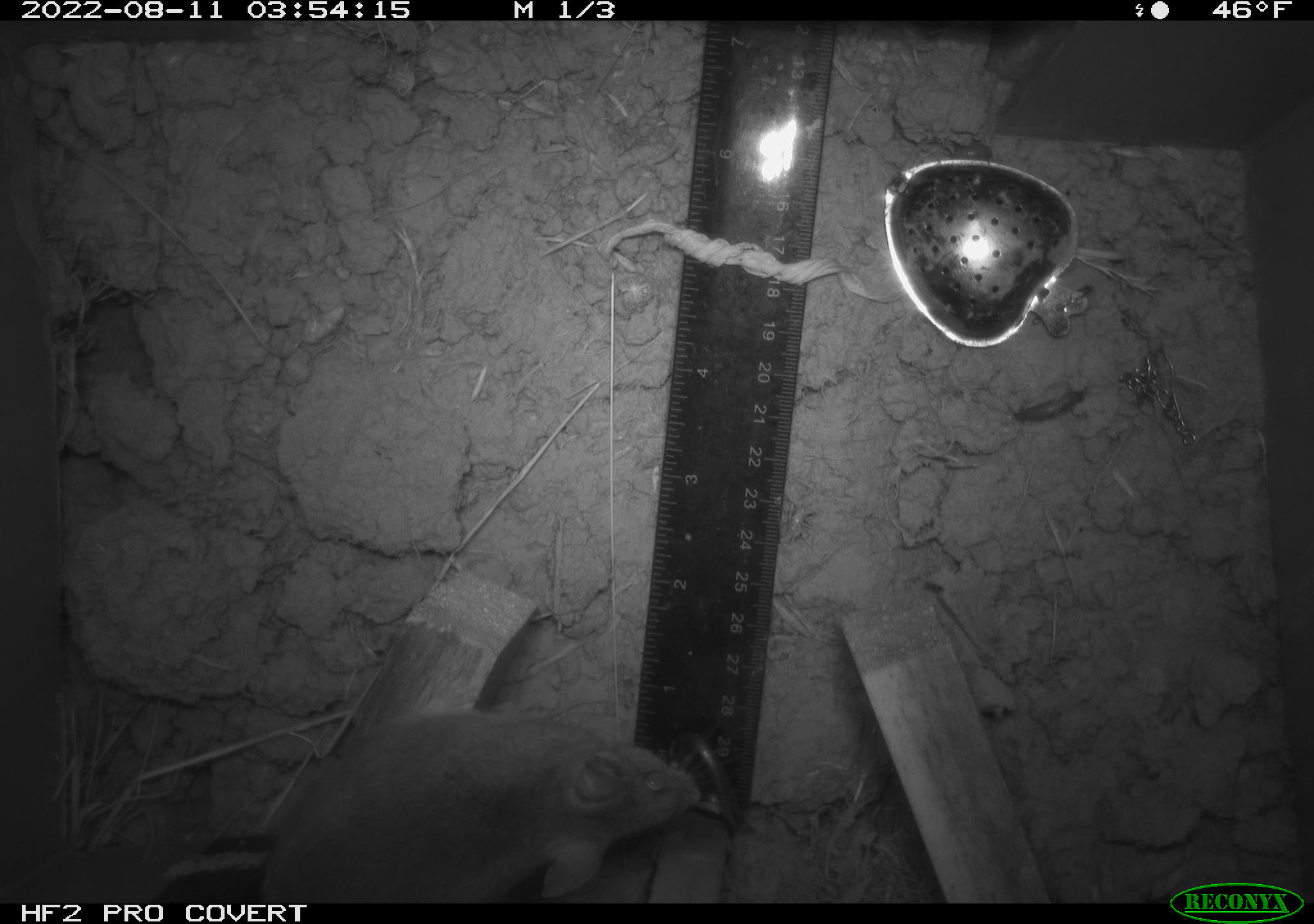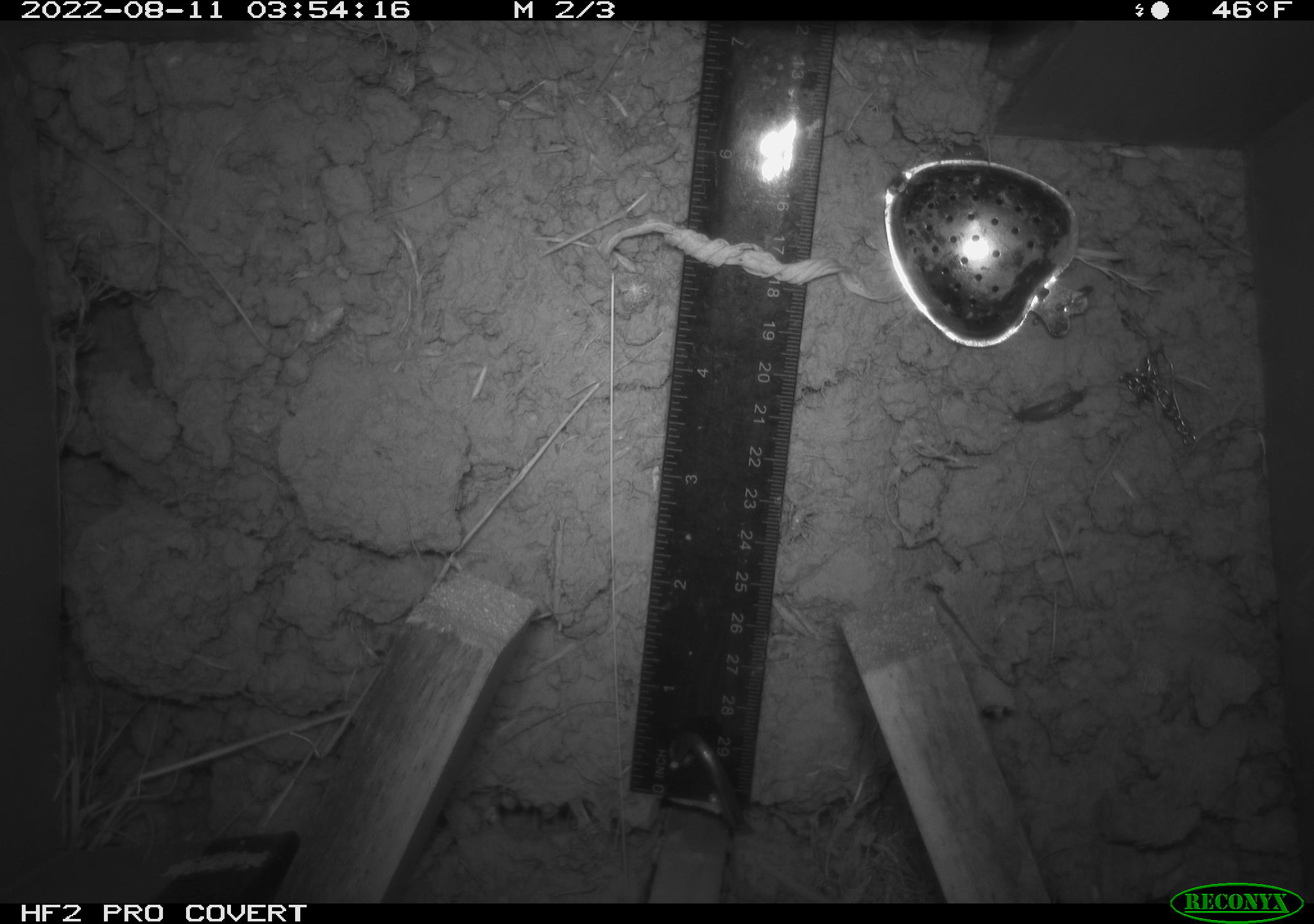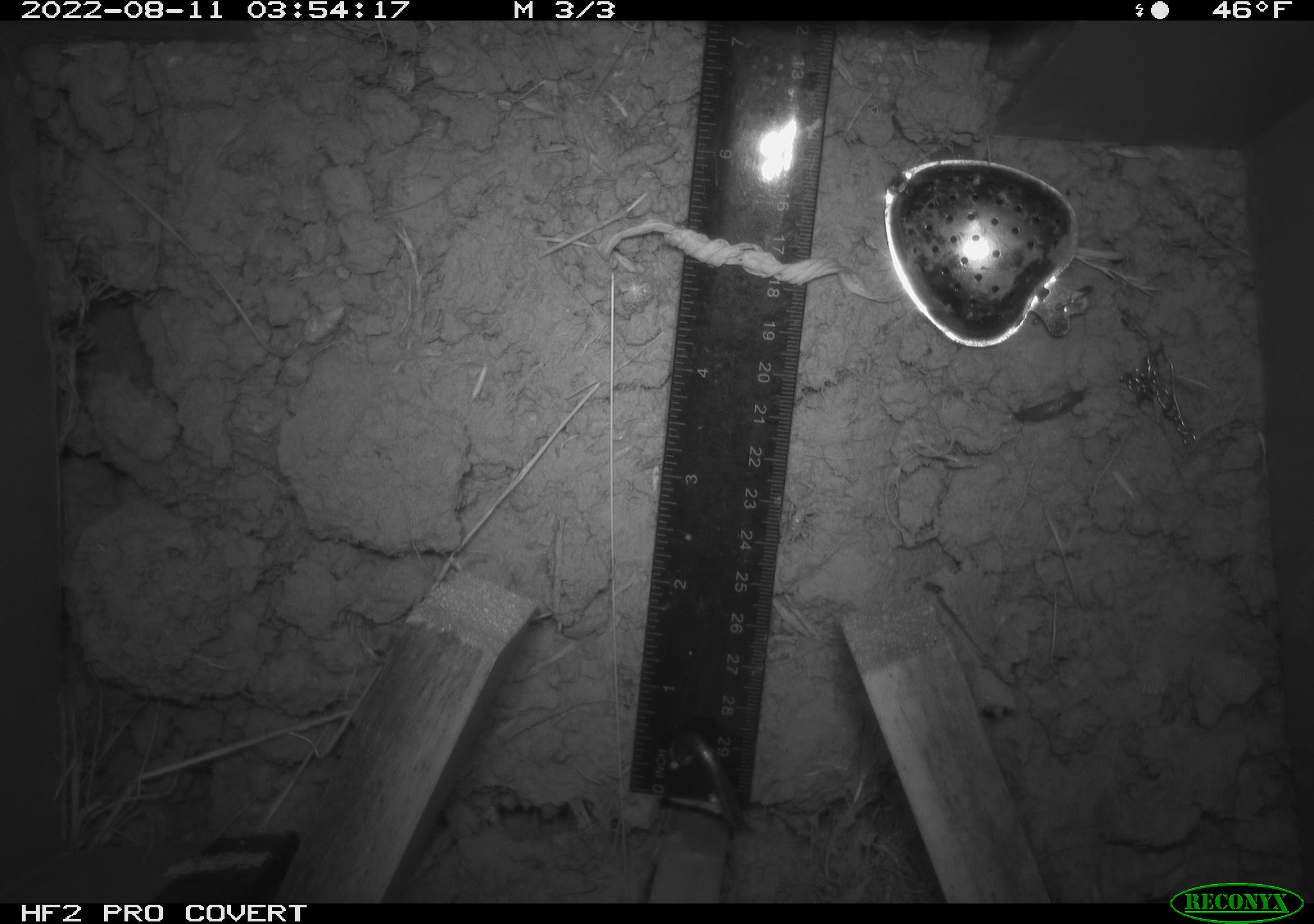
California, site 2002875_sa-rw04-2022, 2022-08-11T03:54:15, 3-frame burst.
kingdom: Animalia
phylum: Chordata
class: Mammalia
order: Rodentia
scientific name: Rodentia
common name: mouse species